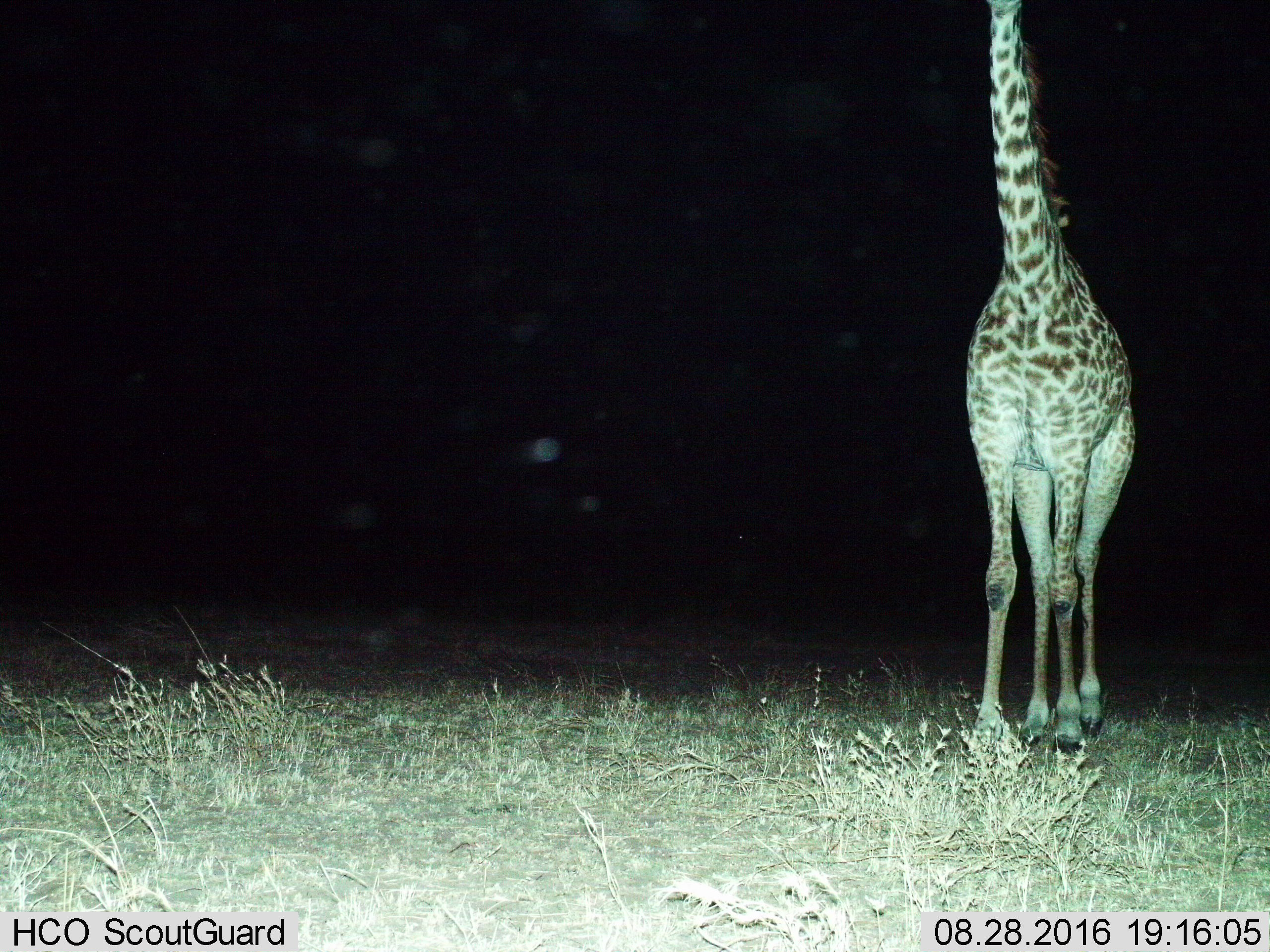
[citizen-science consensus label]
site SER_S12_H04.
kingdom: Animalia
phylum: Chordata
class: Mammalia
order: Artiodactyla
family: Giraffidae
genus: Giraffa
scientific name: Giraffa camelopardalis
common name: giraffe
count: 1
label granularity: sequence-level